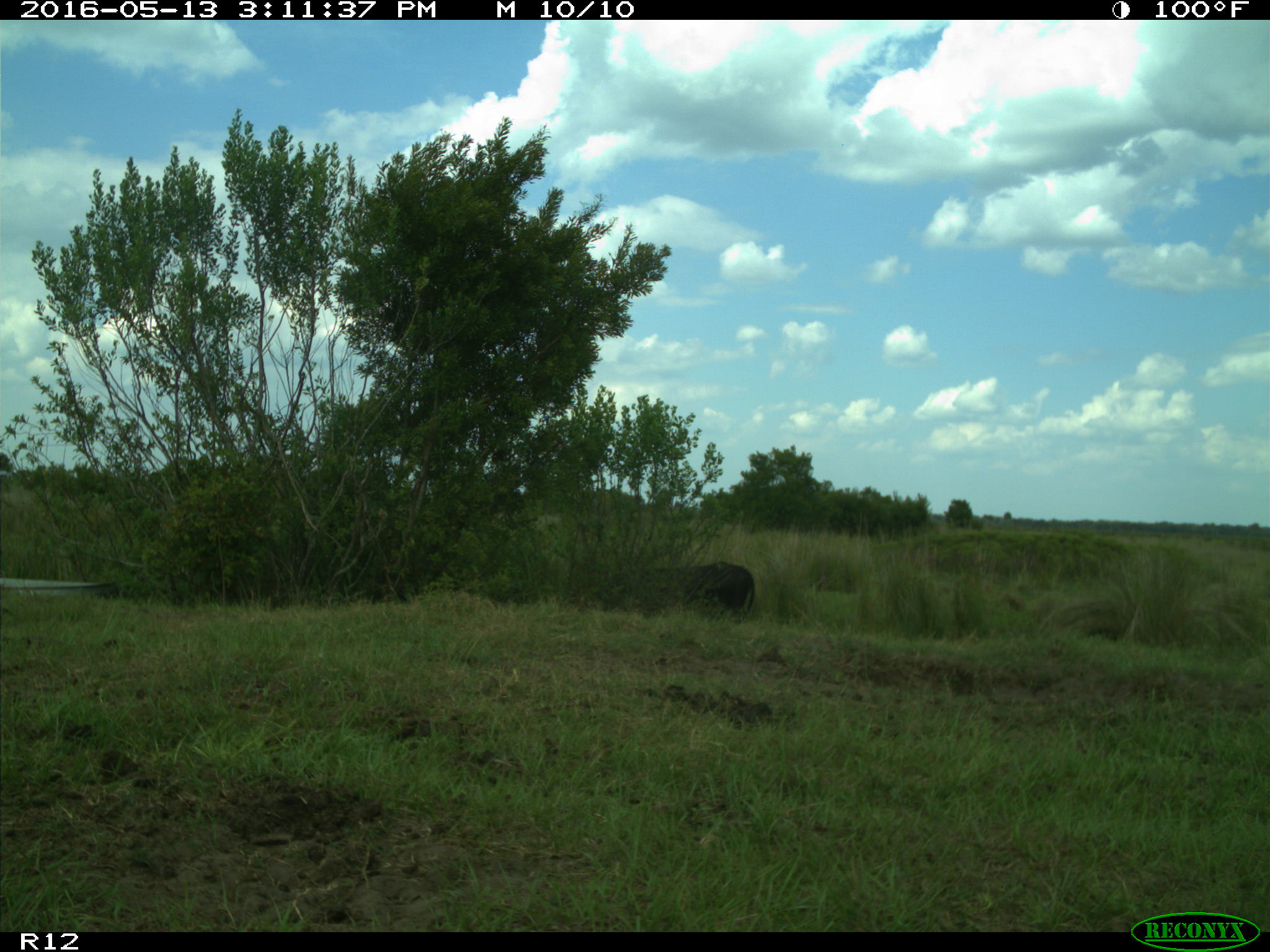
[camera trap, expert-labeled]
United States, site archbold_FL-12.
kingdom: Animalia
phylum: Chordata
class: Mammalia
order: Artiodactyla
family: Bovidae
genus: Bos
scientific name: Bos taurus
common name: domestic cow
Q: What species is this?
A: Bos taurus (domestic cow).